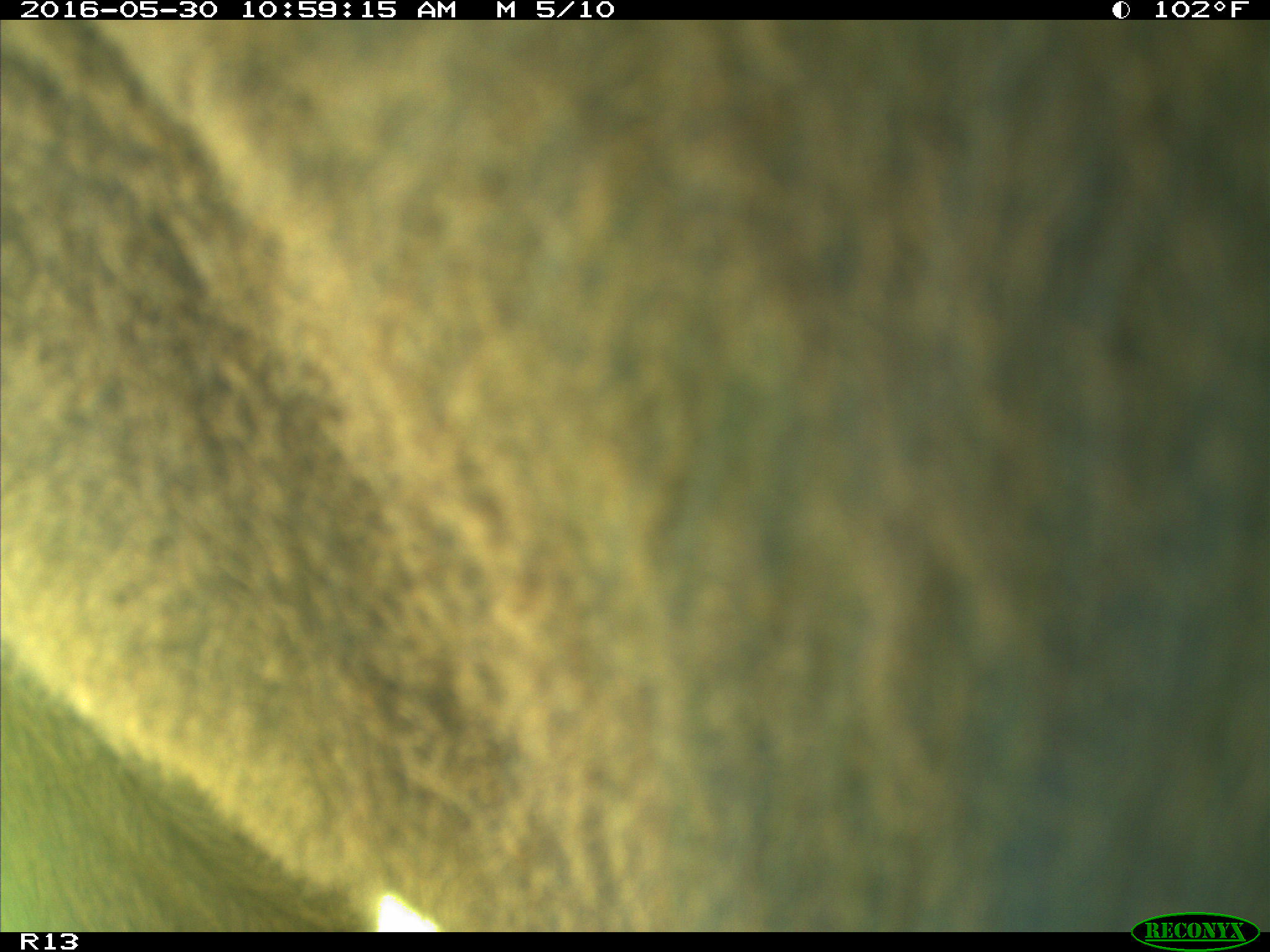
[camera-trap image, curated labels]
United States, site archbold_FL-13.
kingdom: Animalia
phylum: Chordata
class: Mammalia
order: Artiodactyla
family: Bovidae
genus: Bos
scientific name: Bos taurus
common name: domestic cow